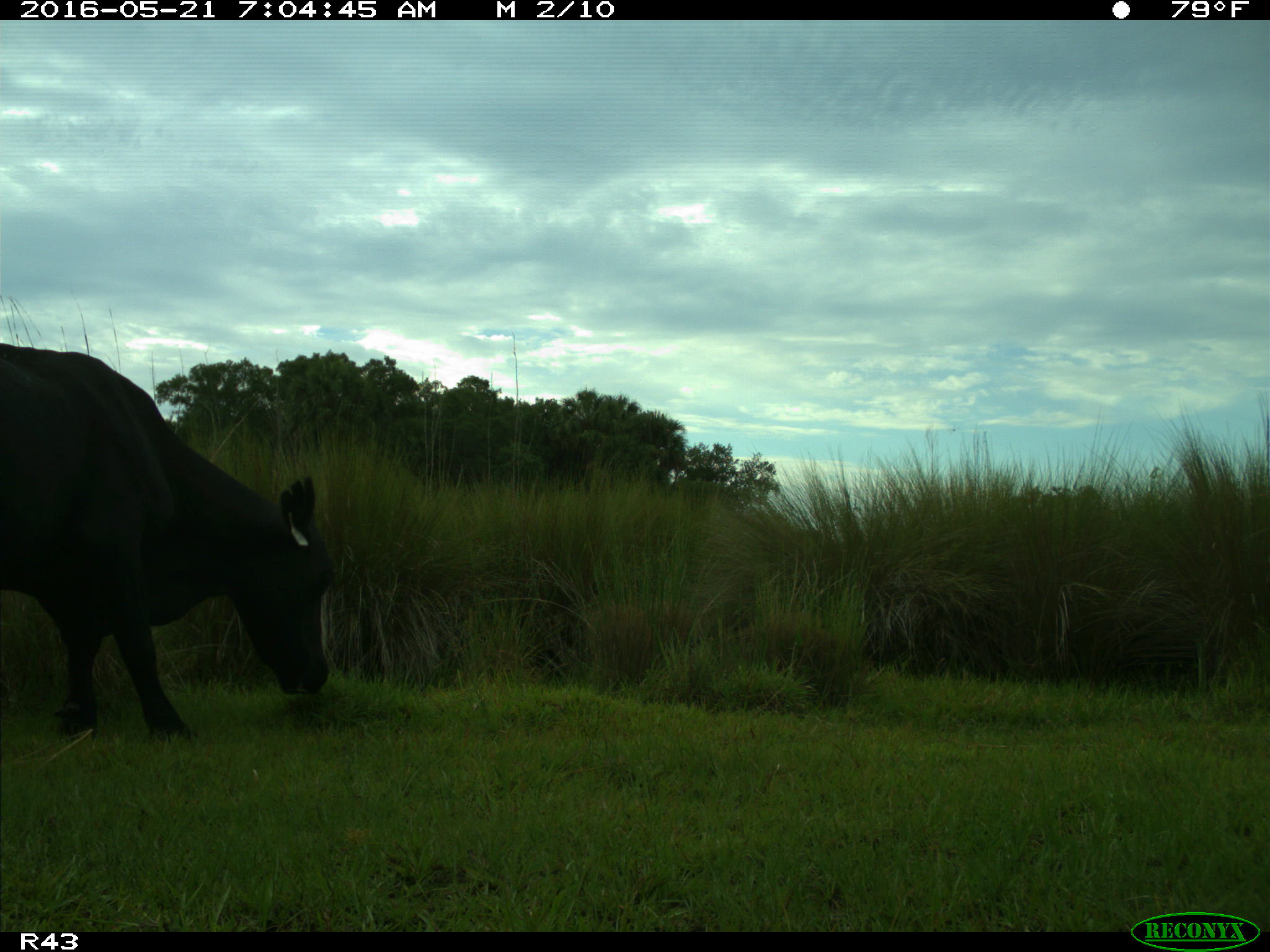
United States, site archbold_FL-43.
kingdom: Animalia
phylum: Chordata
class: Mammalia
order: Artiodactyla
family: Bovidae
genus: Bos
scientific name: Bos taurus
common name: domestic cow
Bos taurus (domestic cow).